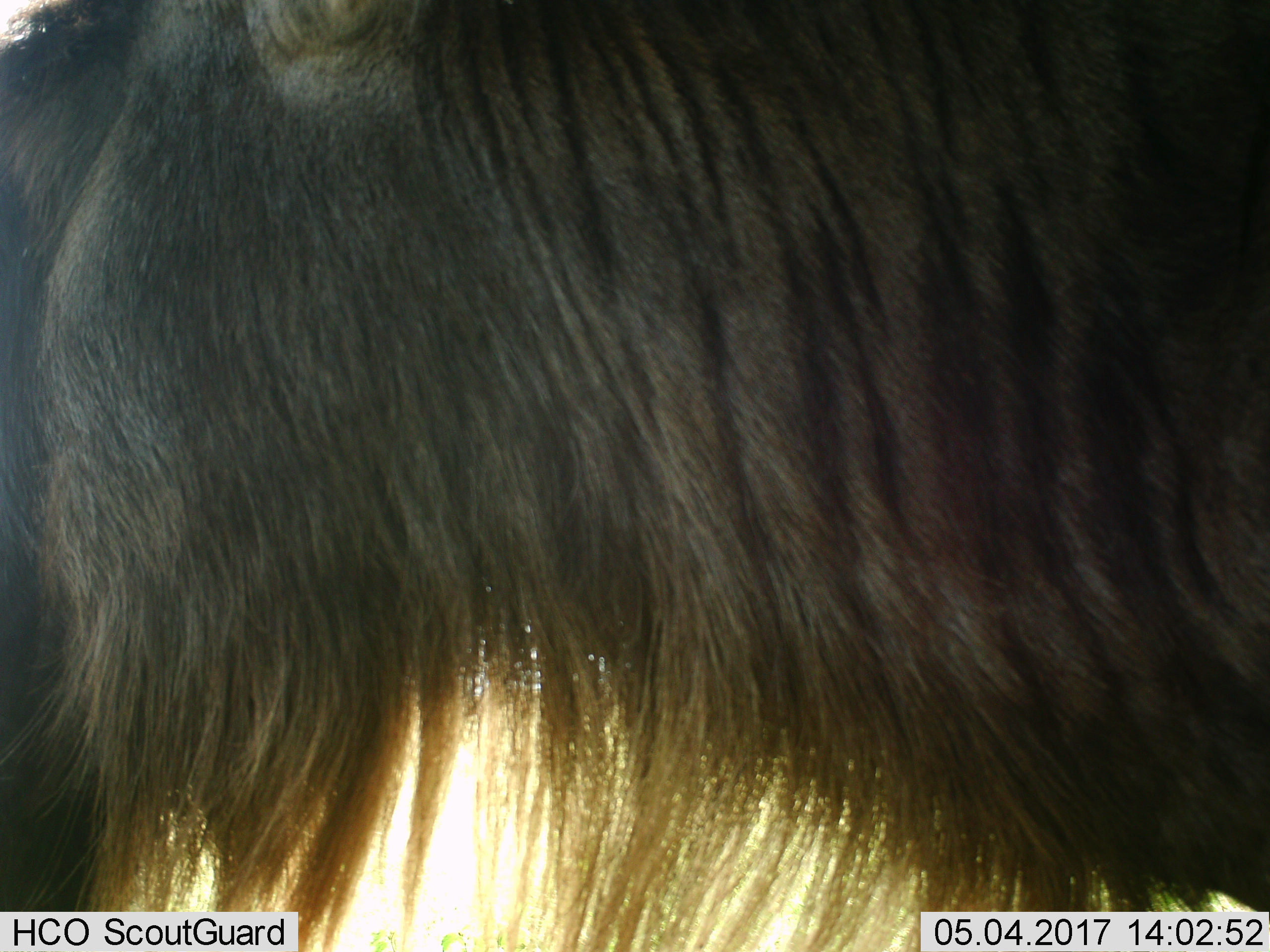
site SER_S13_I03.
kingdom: Animalia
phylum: Chordata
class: Mammalia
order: Artiodactyla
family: Bovidae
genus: Connochaetes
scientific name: Connochaetes taurinus taurinus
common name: blue wildebeest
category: wildebeestblue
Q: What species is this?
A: Wildebeestblue (blue wildebeest) (Connochaetes taurinus taurinus).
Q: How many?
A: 1.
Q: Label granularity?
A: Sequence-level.